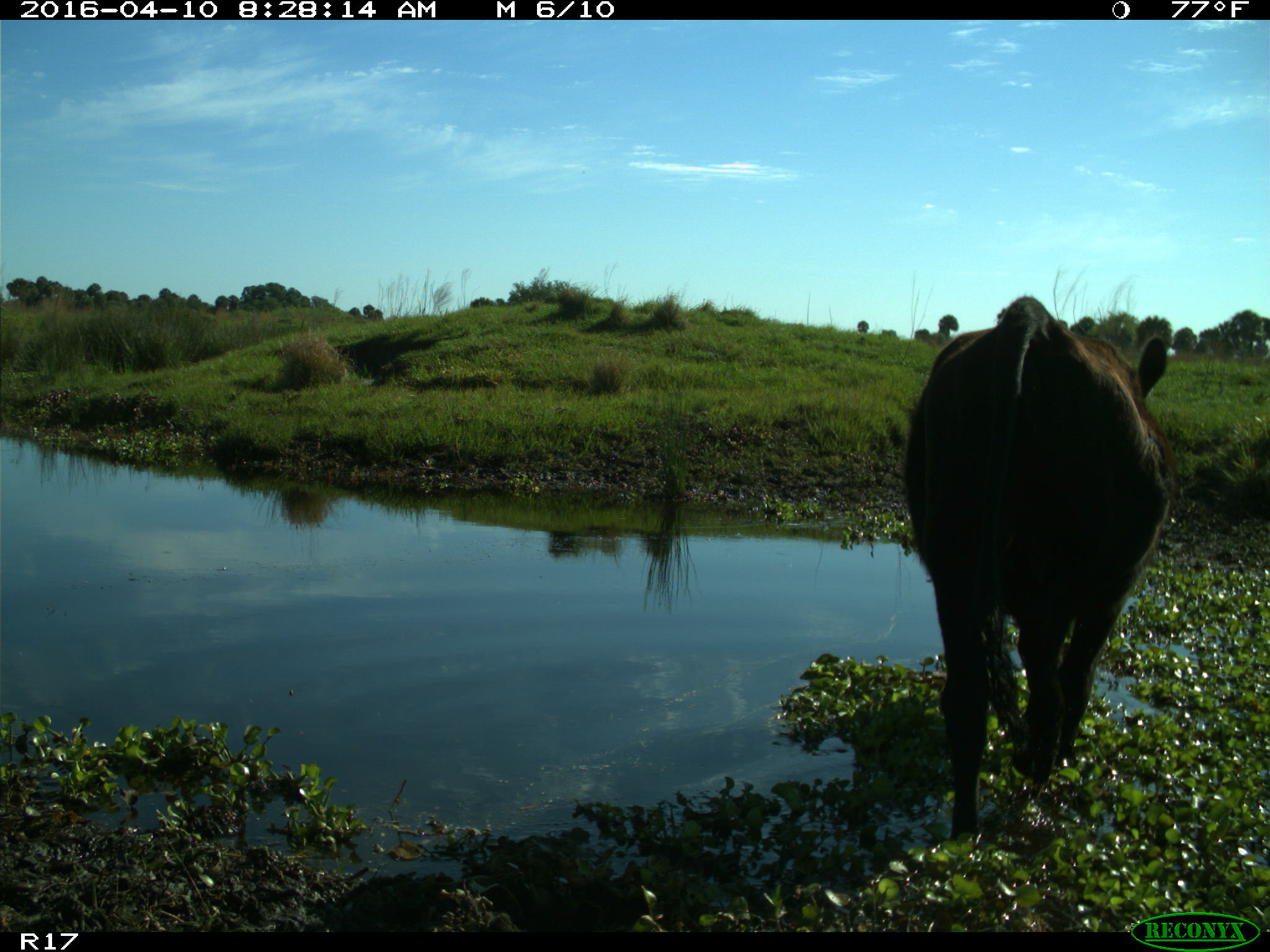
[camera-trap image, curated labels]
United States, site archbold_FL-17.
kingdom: Animalia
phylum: Chordata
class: Mammalia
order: Artiodactyla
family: Bovidae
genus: Bos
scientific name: Bos taurus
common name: domestic cow